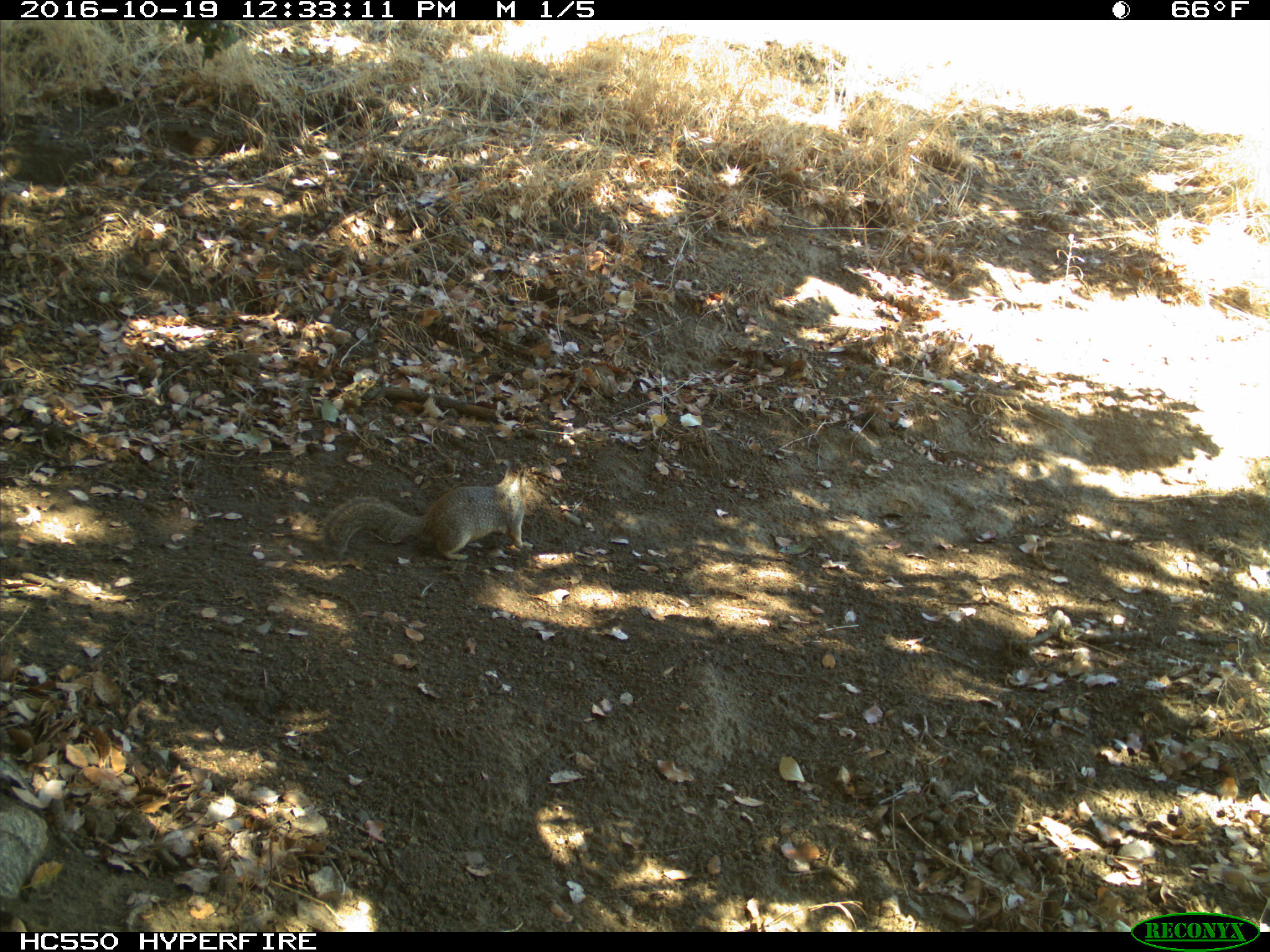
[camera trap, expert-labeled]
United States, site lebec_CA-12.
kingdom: Animalia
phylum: Chordata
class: Mammalia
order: Rodentia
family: Sciuridae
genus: Otospermophilus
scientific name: Otospermophilus beecheyi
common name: california ground squirrel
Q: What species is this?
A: Otospermophilus beecheyi (california ground squirrel).